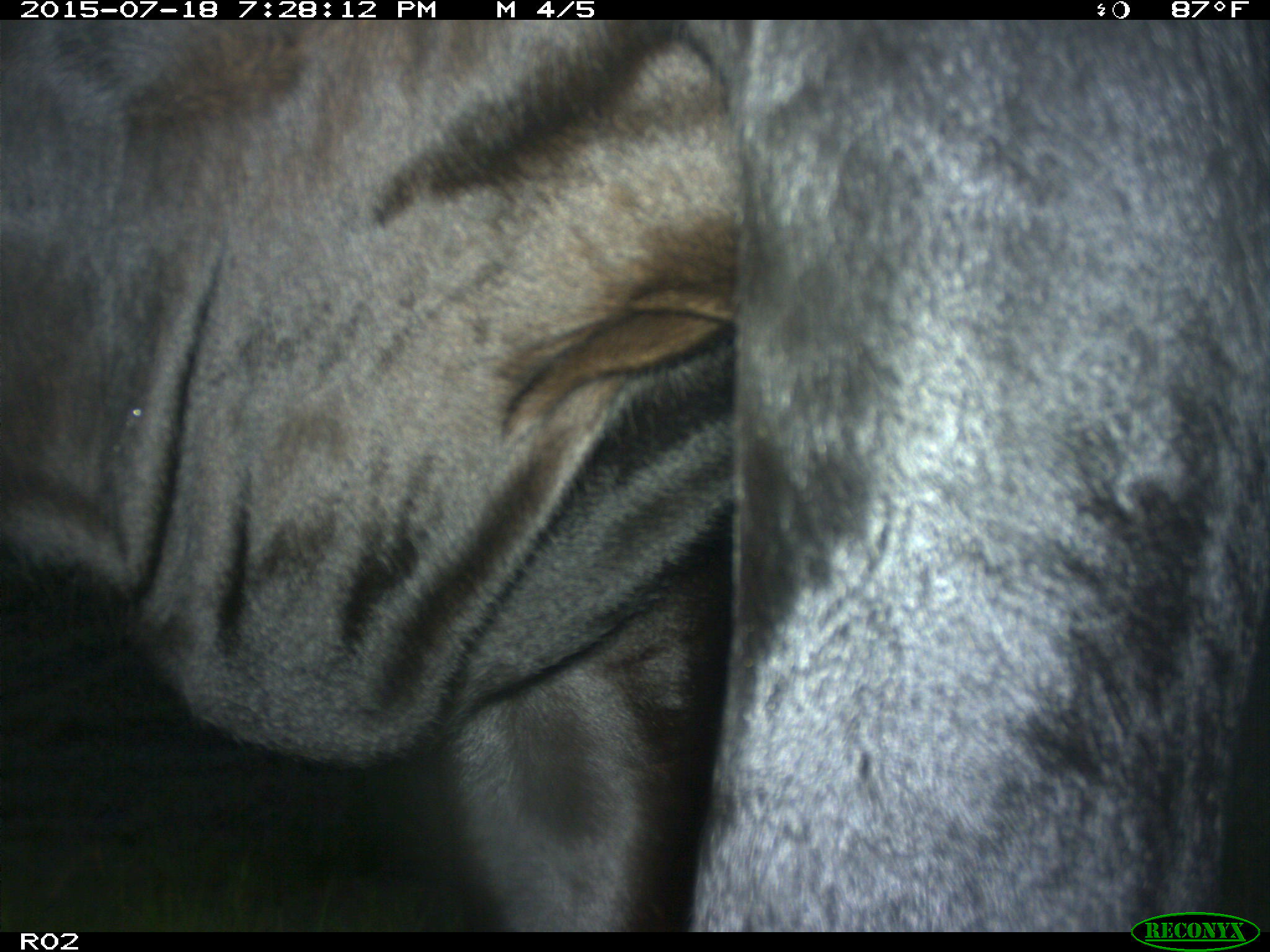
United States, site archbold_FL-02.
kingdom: Animalia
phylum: Chordata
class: Mammalia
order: Artiodactyla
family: Bovidae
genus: Bos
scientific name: Bos taurus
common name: domestic cow